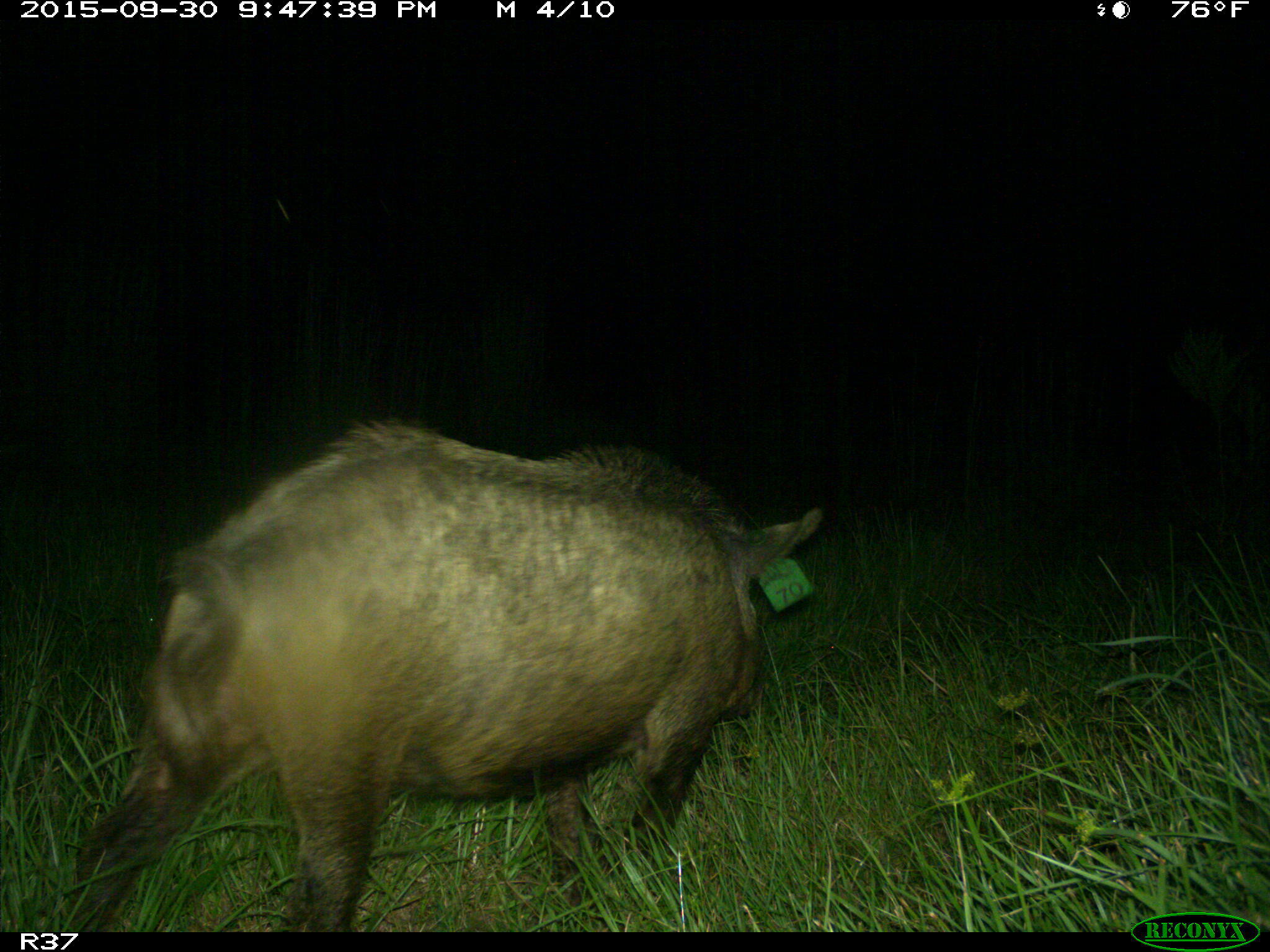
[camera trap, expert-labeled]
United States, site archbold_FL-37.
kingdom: Animalia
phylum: Chordata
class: Mammalia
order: Artiodactyla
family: Suidae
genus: Sus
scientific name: Sus scrofa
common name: wild boar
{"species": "Sus scrofa (wild boar)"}